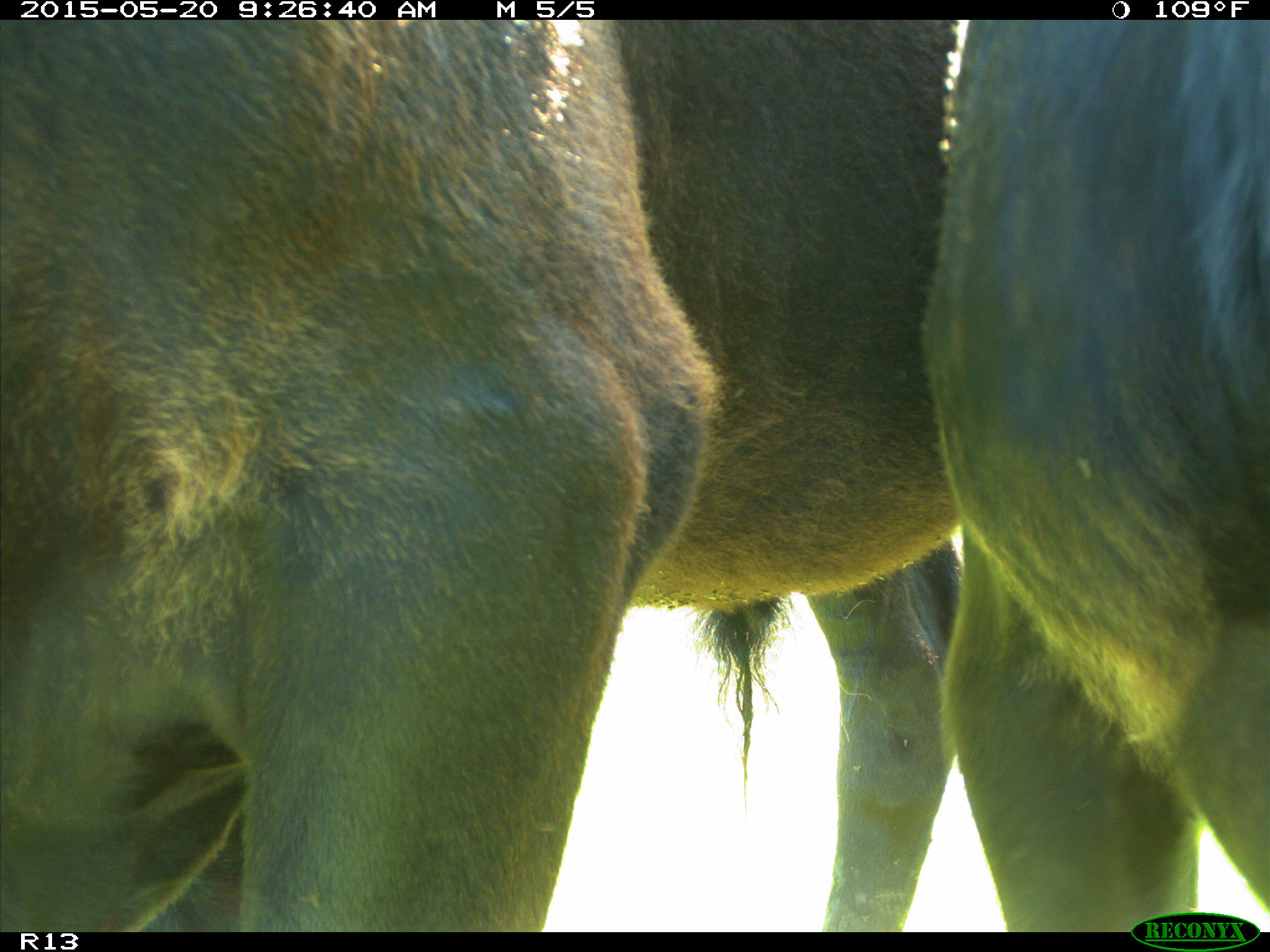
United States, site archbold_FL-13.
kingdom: Animalia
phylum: Chordata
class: Mammalia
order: Artiodactyla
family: Bovidae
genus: Bos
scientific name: Bos taurus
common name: domestic cow